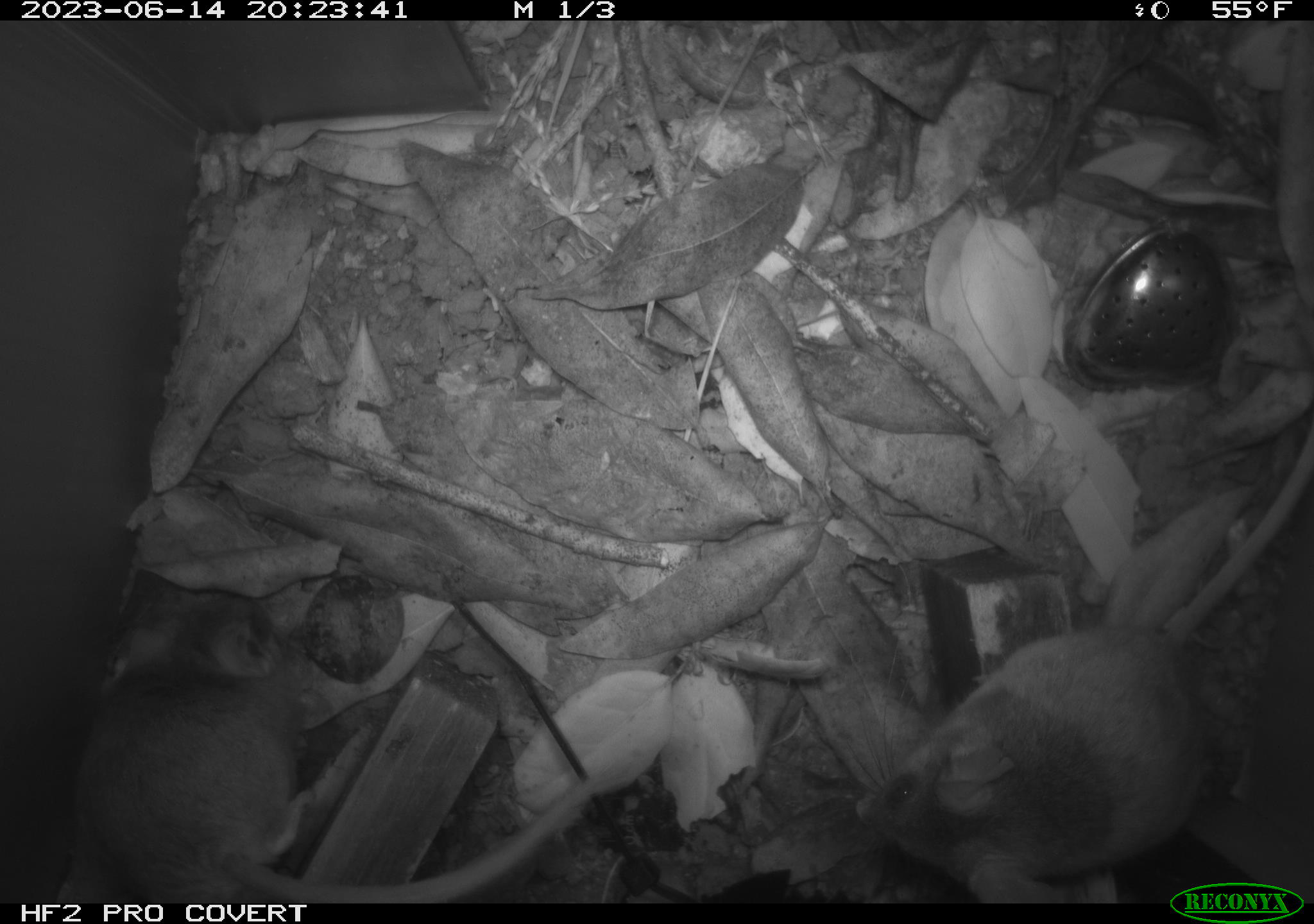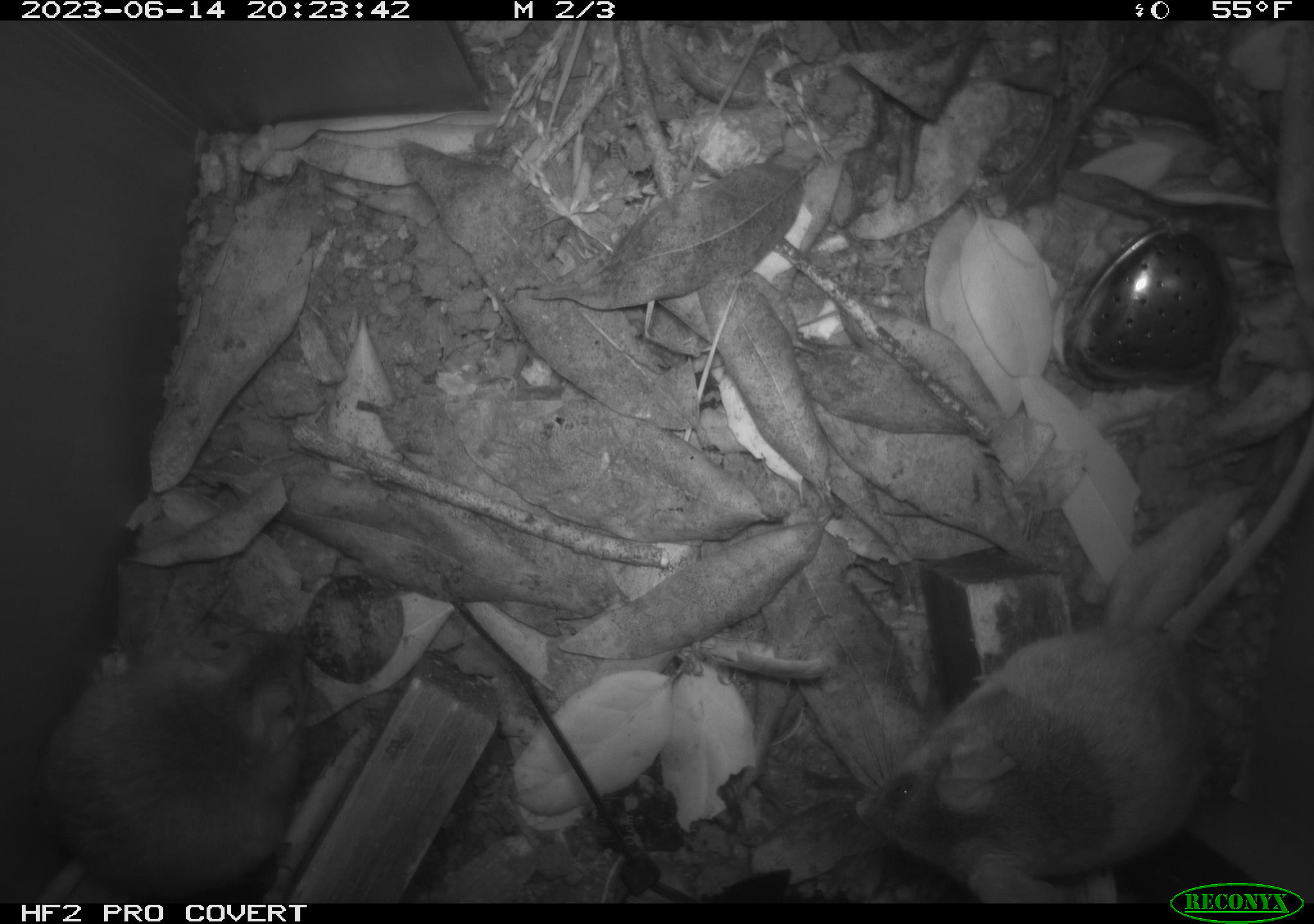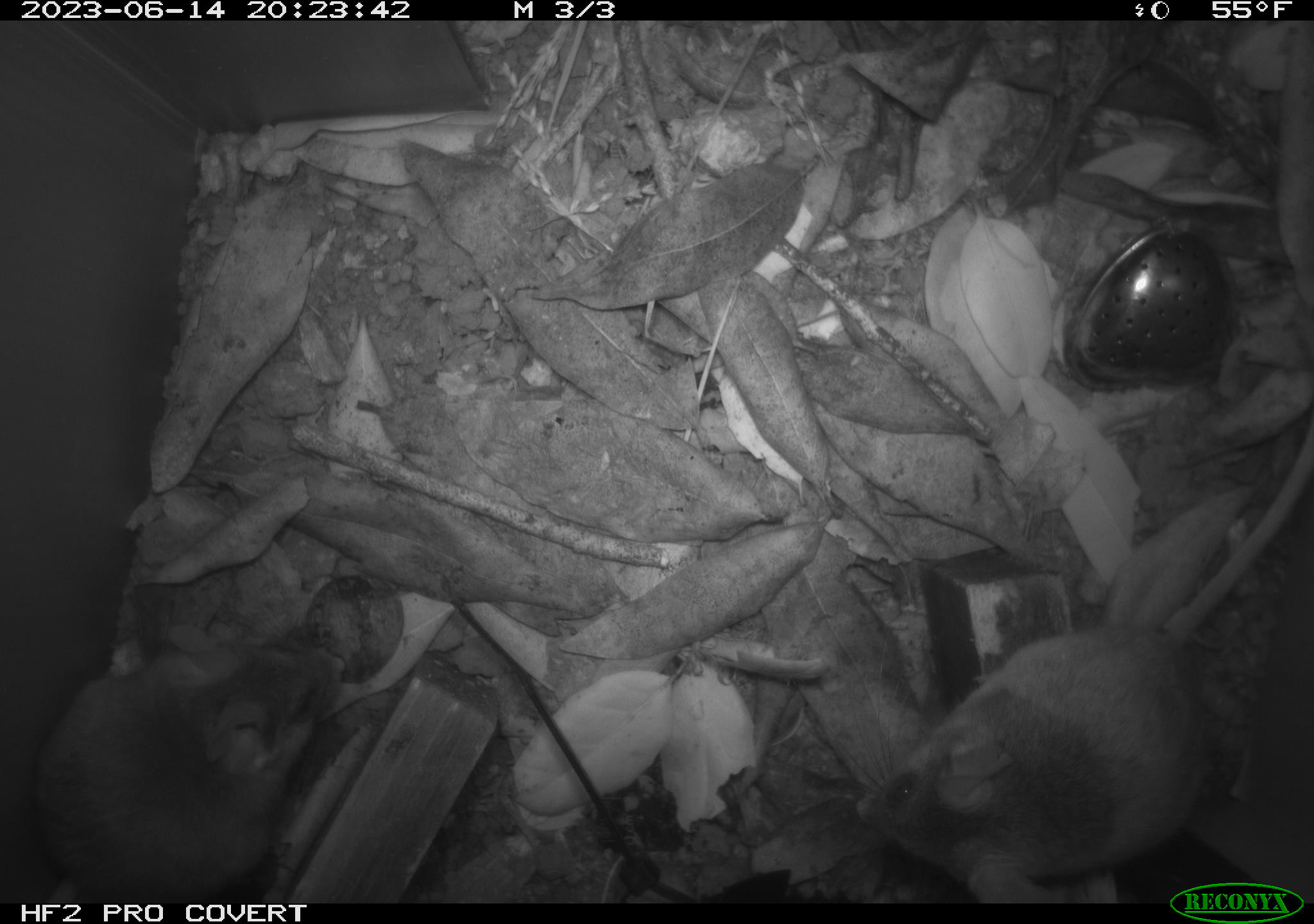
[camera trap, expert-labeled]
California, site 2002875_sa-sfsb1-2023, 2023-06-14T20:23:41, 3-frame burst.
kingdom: Animalia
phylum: Chordata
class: Mammalia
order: Rodentia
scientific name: Rodentia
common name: mouse species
Mouse species (Rodentia).